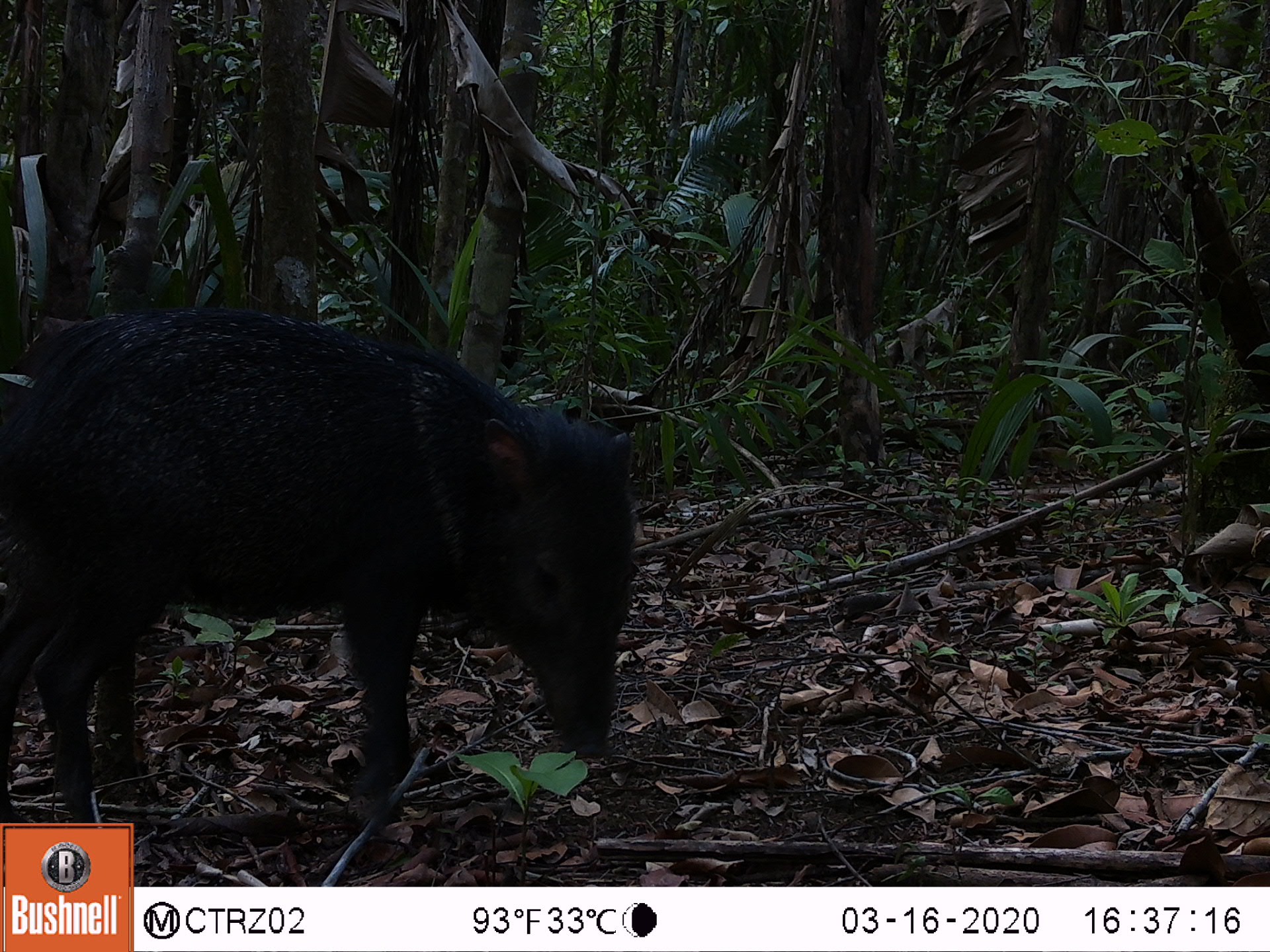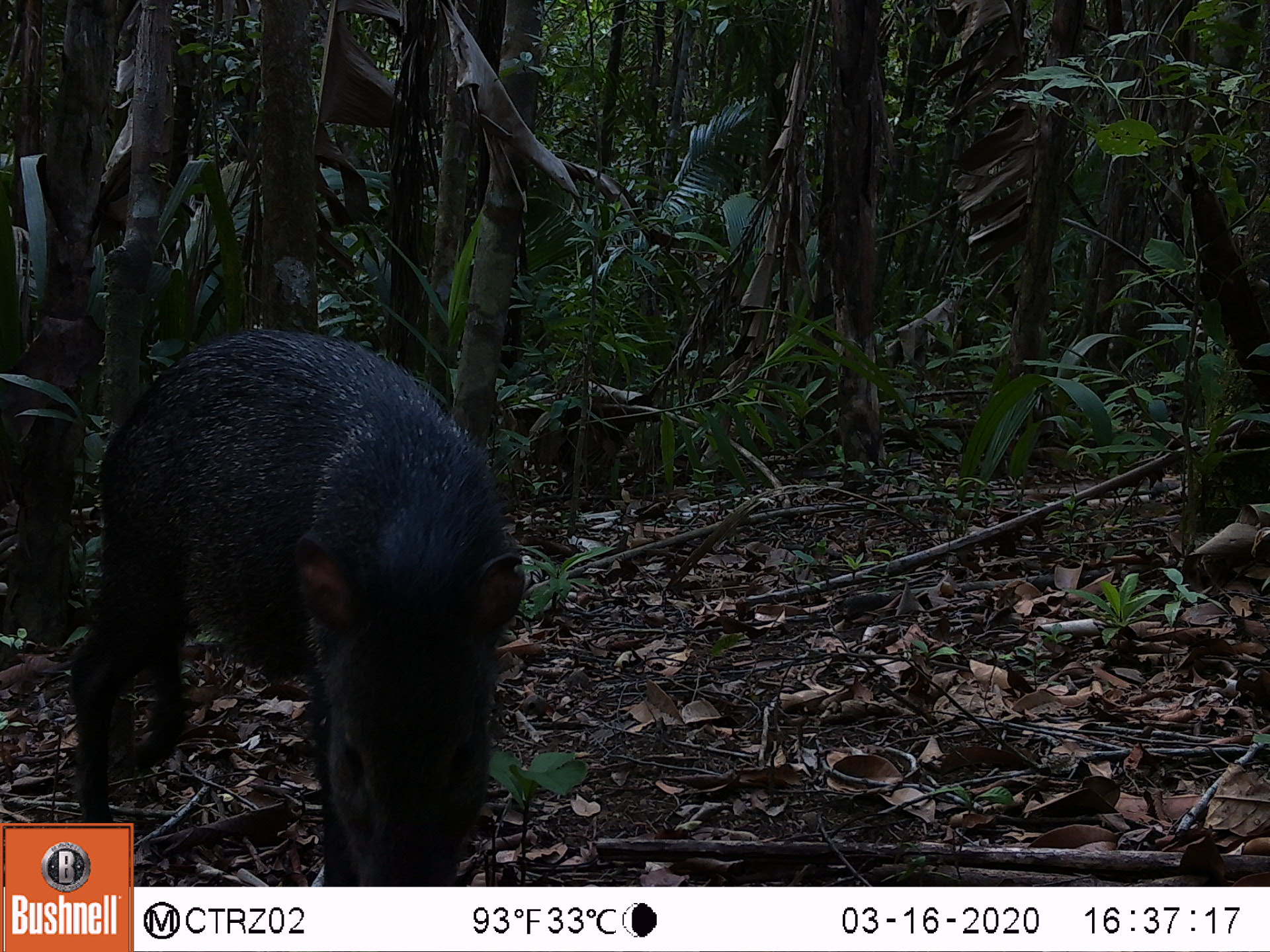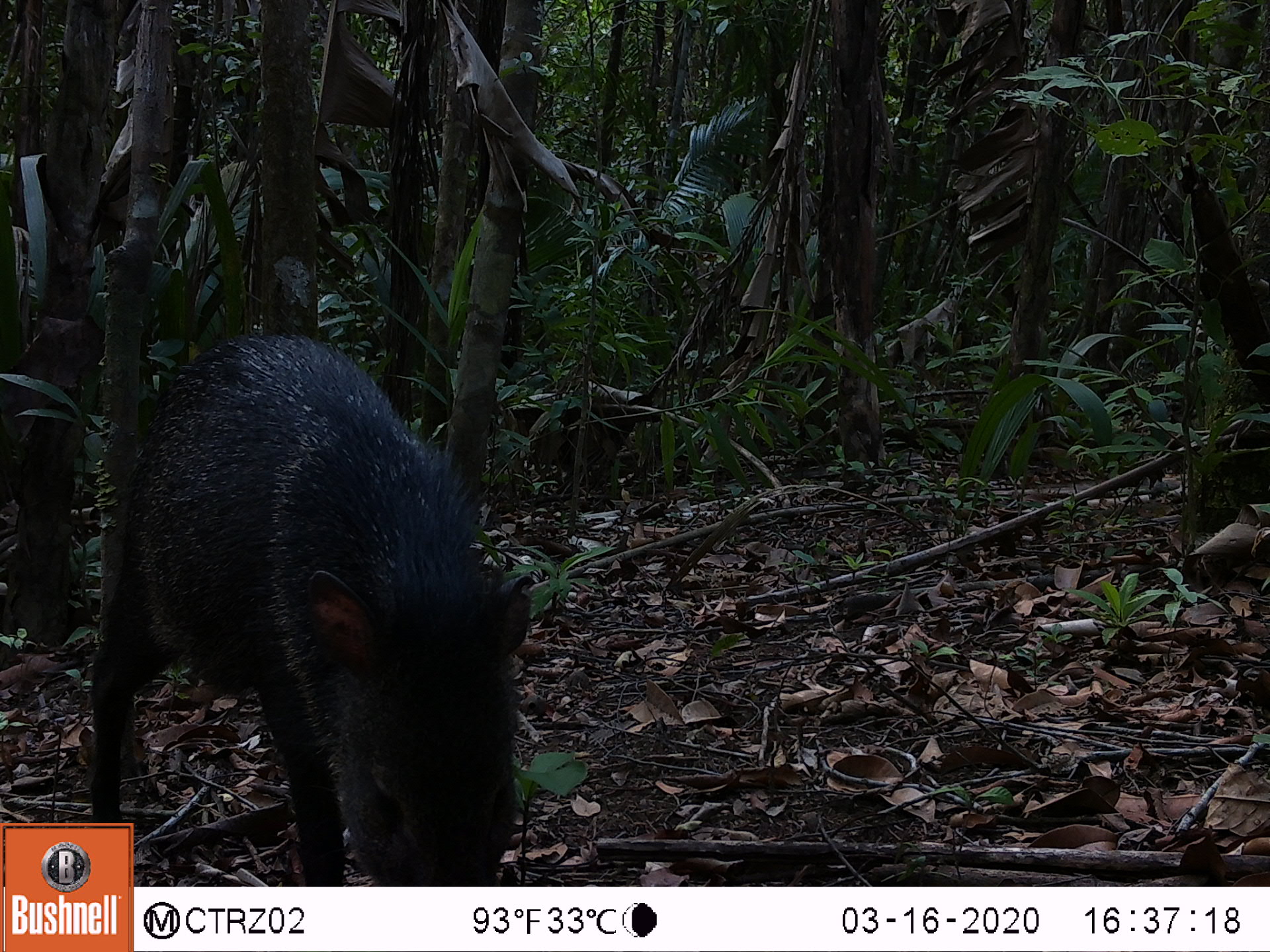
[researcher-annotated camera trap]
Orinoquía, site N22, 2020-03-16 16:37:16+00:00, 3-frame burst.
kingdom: Animalia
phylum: Chordata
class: Mammalia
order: Artiodactyla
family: Tayassuidae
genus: Pecari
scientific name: Pecari tajacu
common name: collared peccary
Collared peccary (Pecari tajacu).